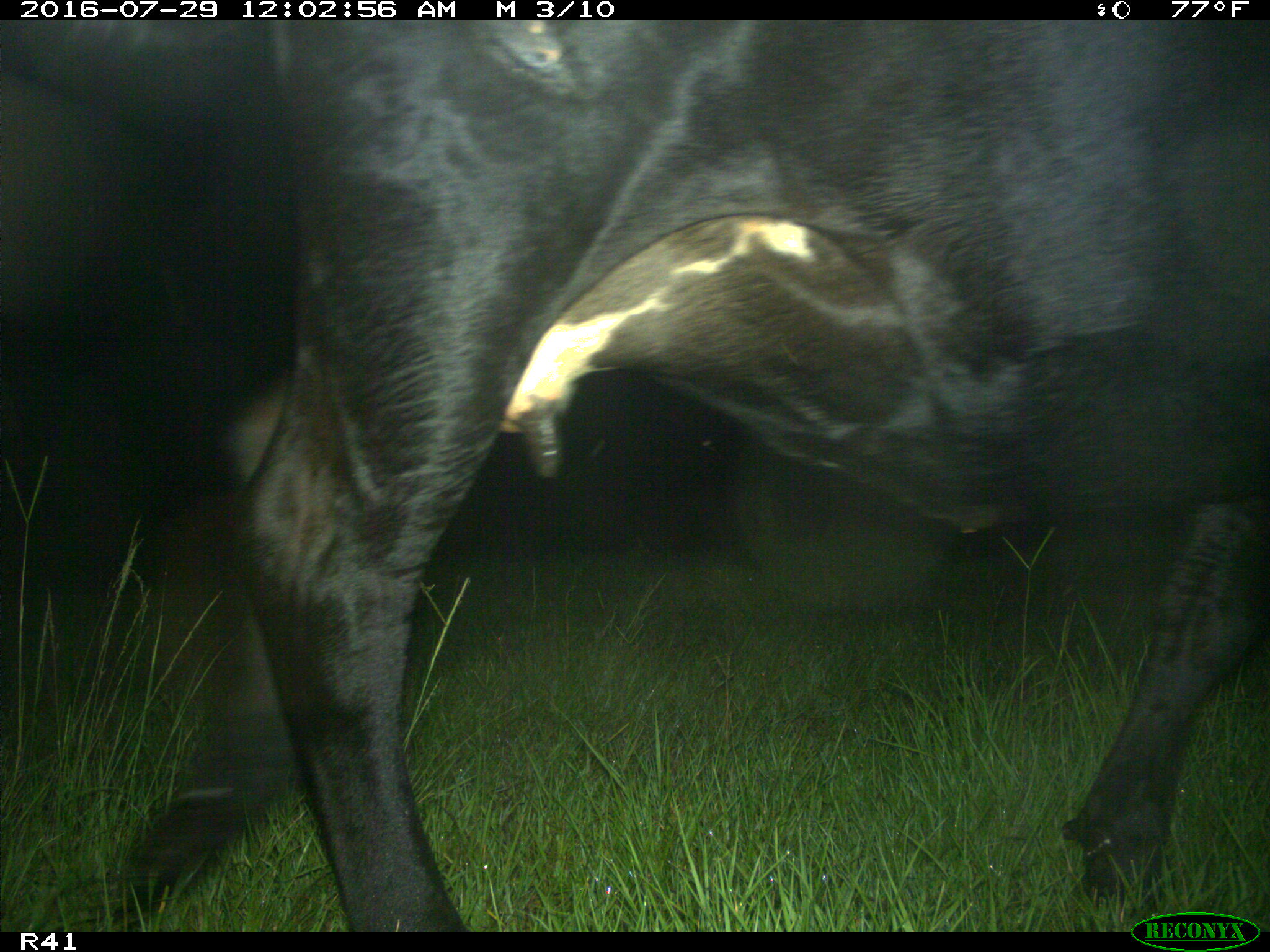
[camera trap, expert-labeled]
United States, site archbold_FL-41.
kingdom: Animalia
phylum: Chordata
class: Mammalia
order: Artiodactyla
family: Bovidae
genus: Bos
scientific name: Bos taurus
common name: domestic cow